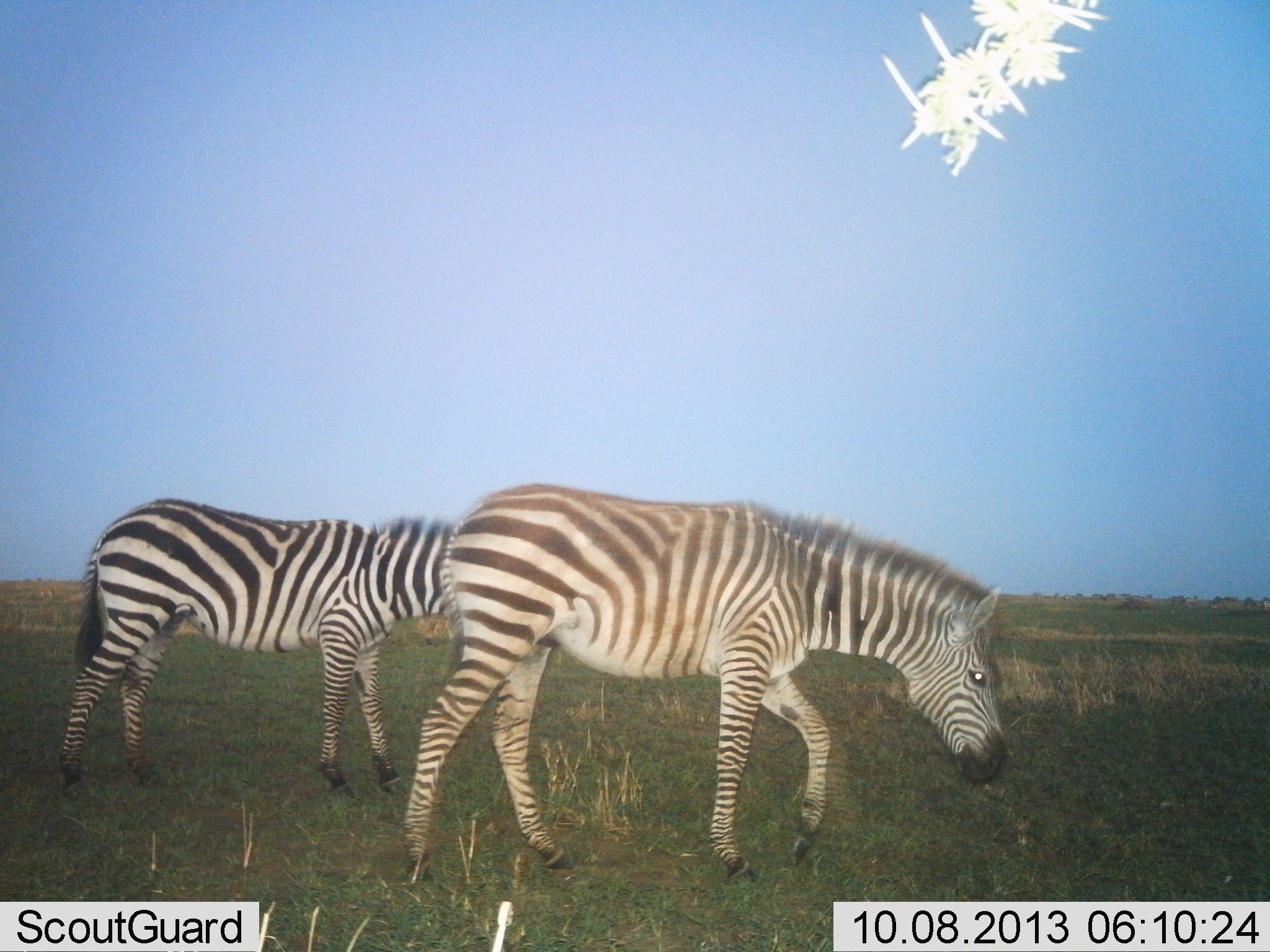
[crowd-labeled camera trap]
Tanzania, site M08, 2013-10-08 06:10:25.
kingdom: Animalia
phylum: Chordata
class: Mammalia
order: Perissodactyla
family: Equidae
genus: Equus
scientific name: Equus quagga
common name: plains zebra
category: zebra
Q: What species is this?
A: Zebra (plains zebra) (Equus quagga).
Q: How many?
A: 2.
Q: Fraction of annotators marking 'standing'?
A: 10%.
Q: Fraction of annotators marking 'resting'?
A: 0%.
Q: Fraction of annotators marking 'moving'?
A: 80%.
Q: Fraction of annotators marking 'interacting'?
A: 0%.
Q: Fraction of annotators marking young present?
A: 10%.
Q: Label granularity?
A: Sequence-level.